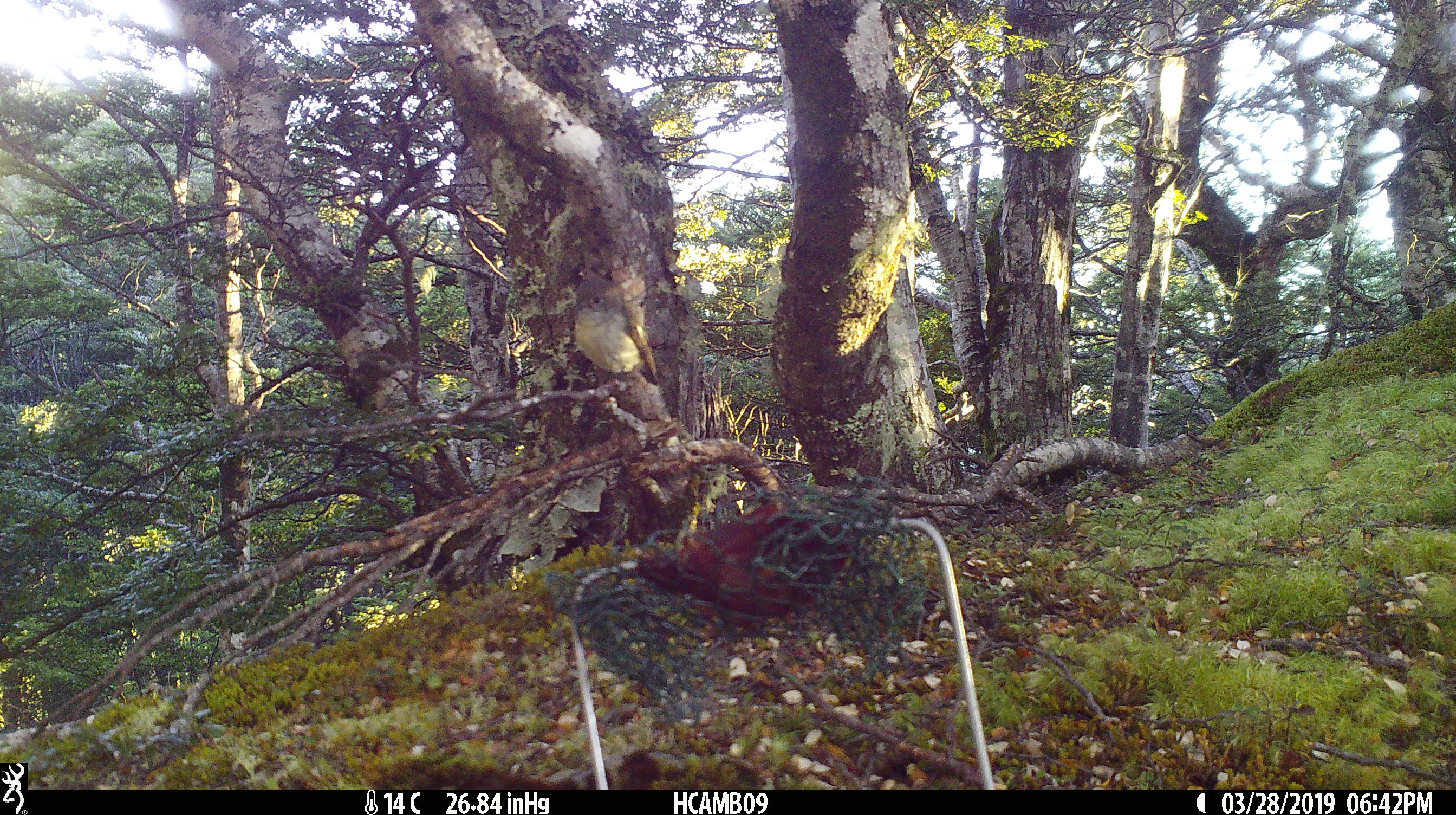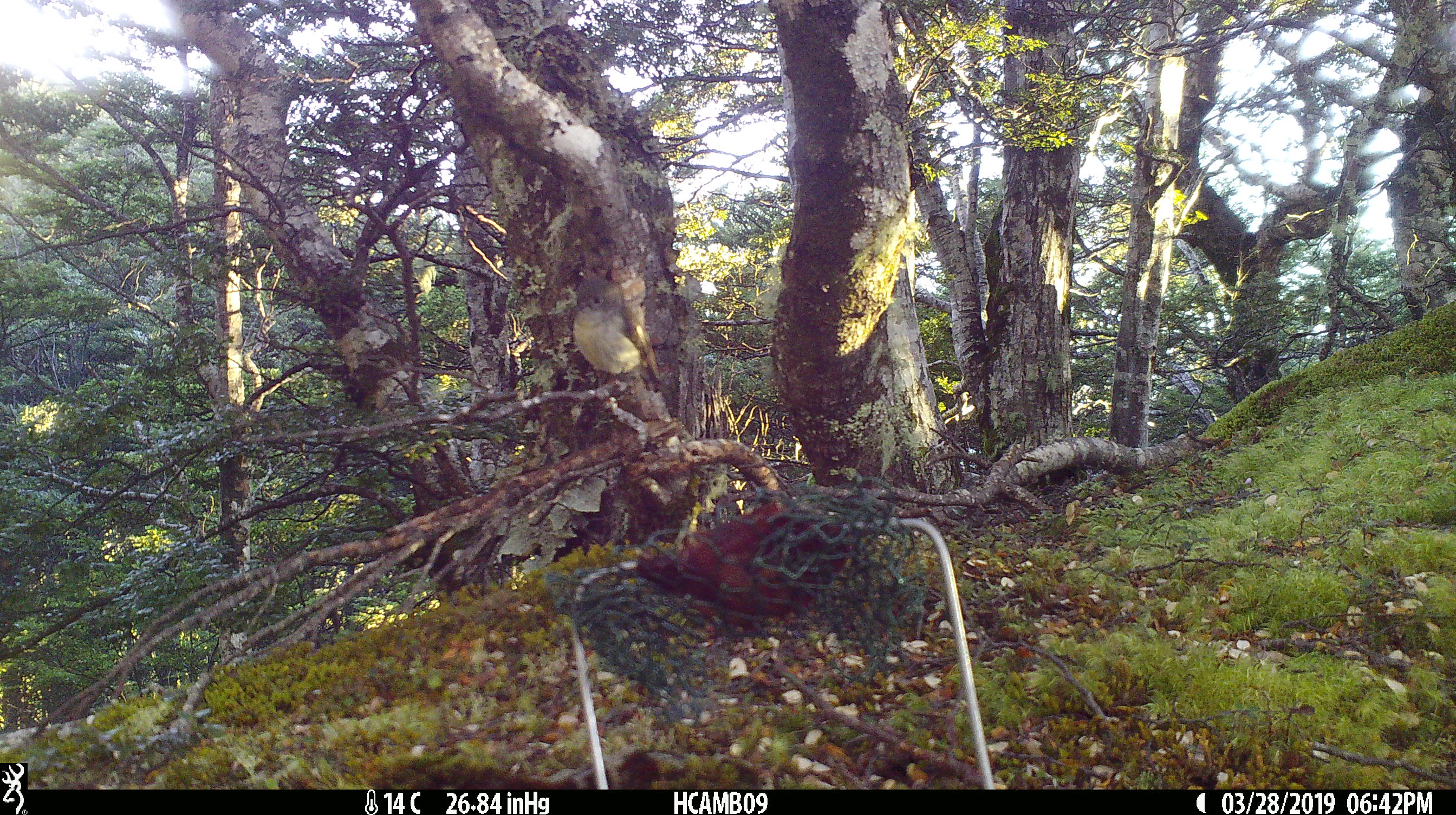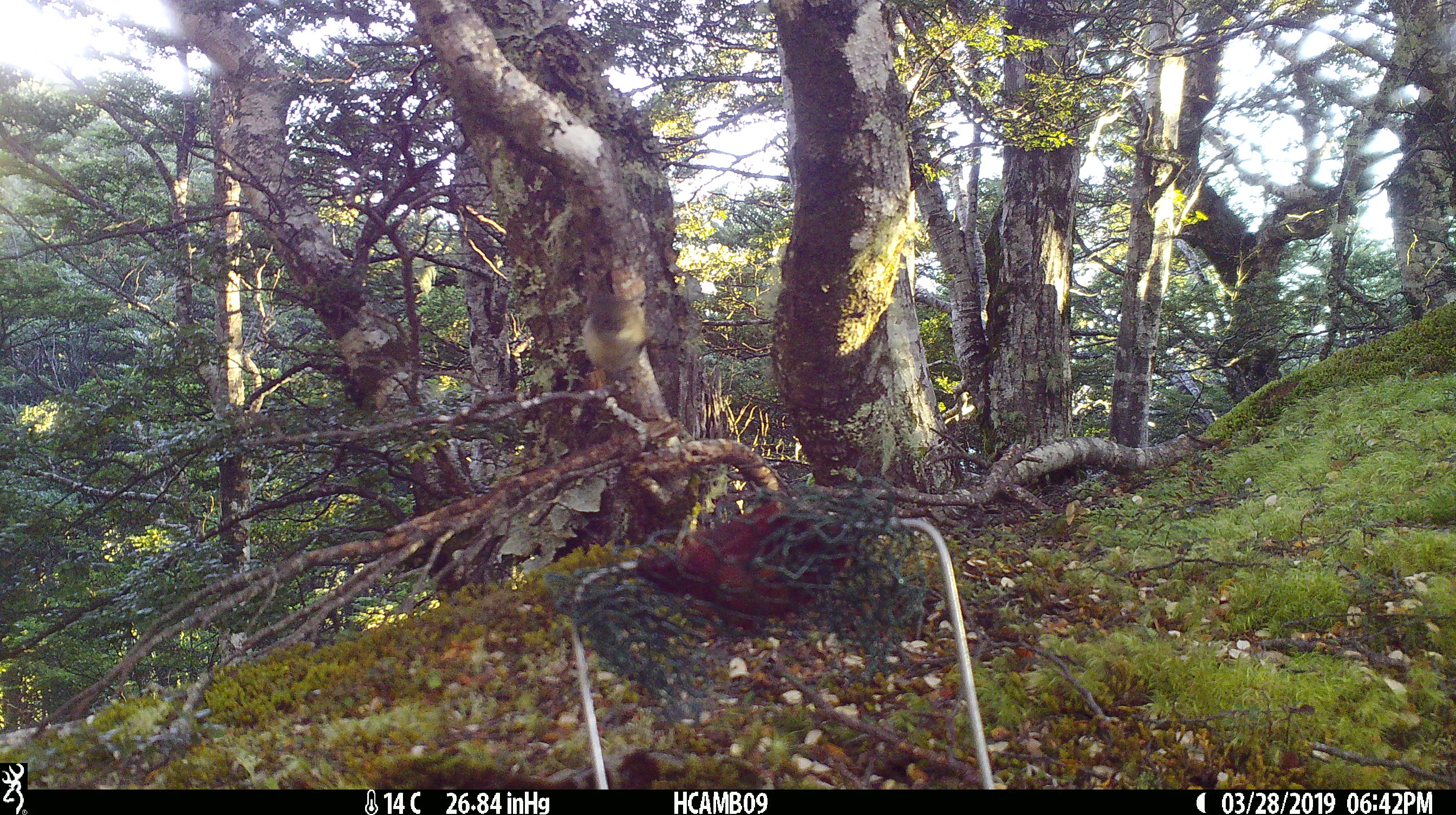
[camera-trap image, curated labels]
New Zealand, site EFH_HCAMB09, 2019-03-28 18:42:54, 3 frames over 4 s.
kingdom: Animalia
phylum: Chordata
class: Aves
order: Passeriformes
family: Petroicidae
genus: Petroica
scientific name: Petroica macrocephala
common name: tomtit